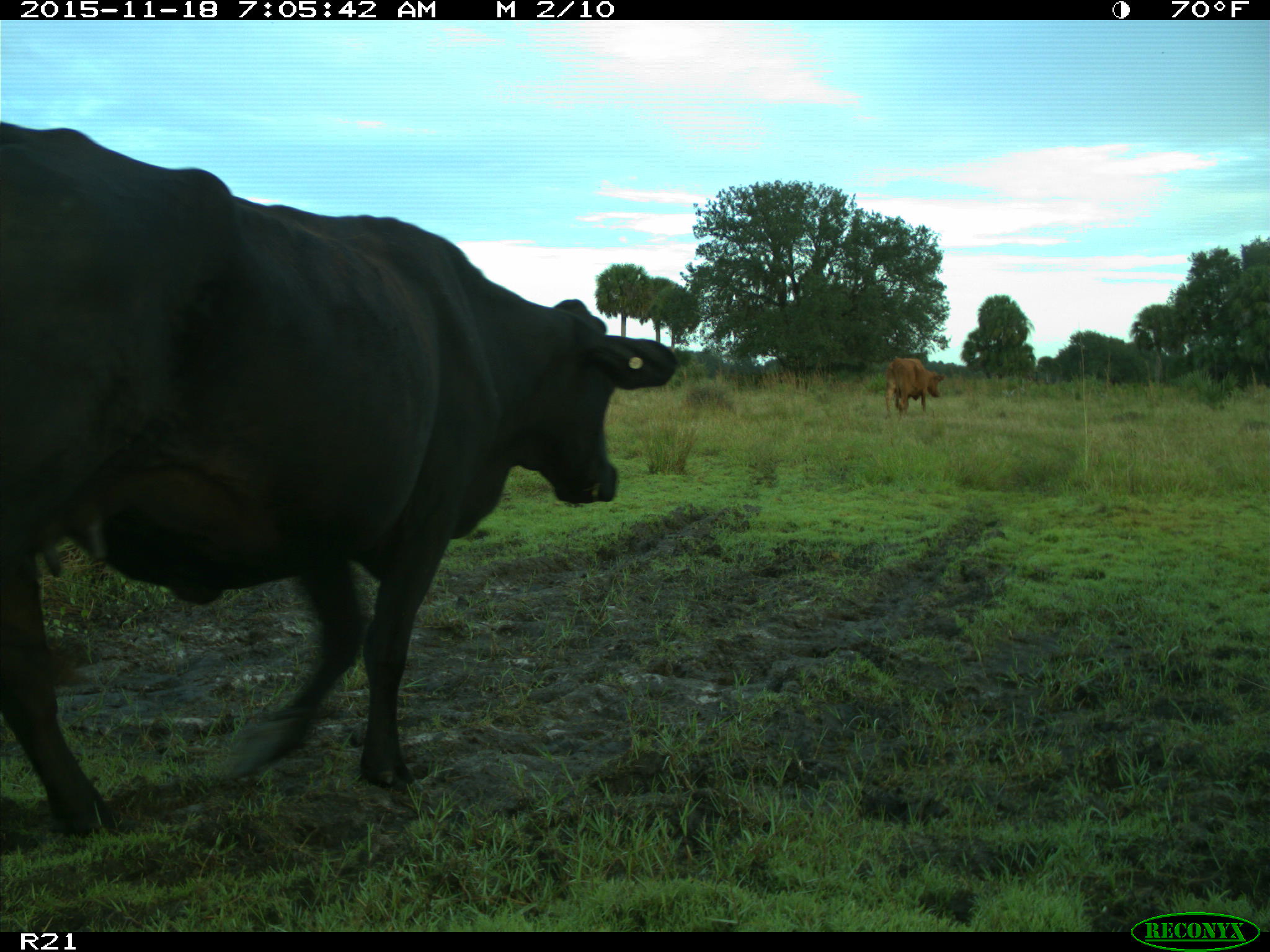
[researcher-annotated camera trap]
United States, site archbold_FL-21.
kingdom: Animalia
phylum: Chordata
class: Mammalia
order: Artiodactyla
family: Bovidae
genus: Bos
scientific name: Bos taurus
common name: domestic cow